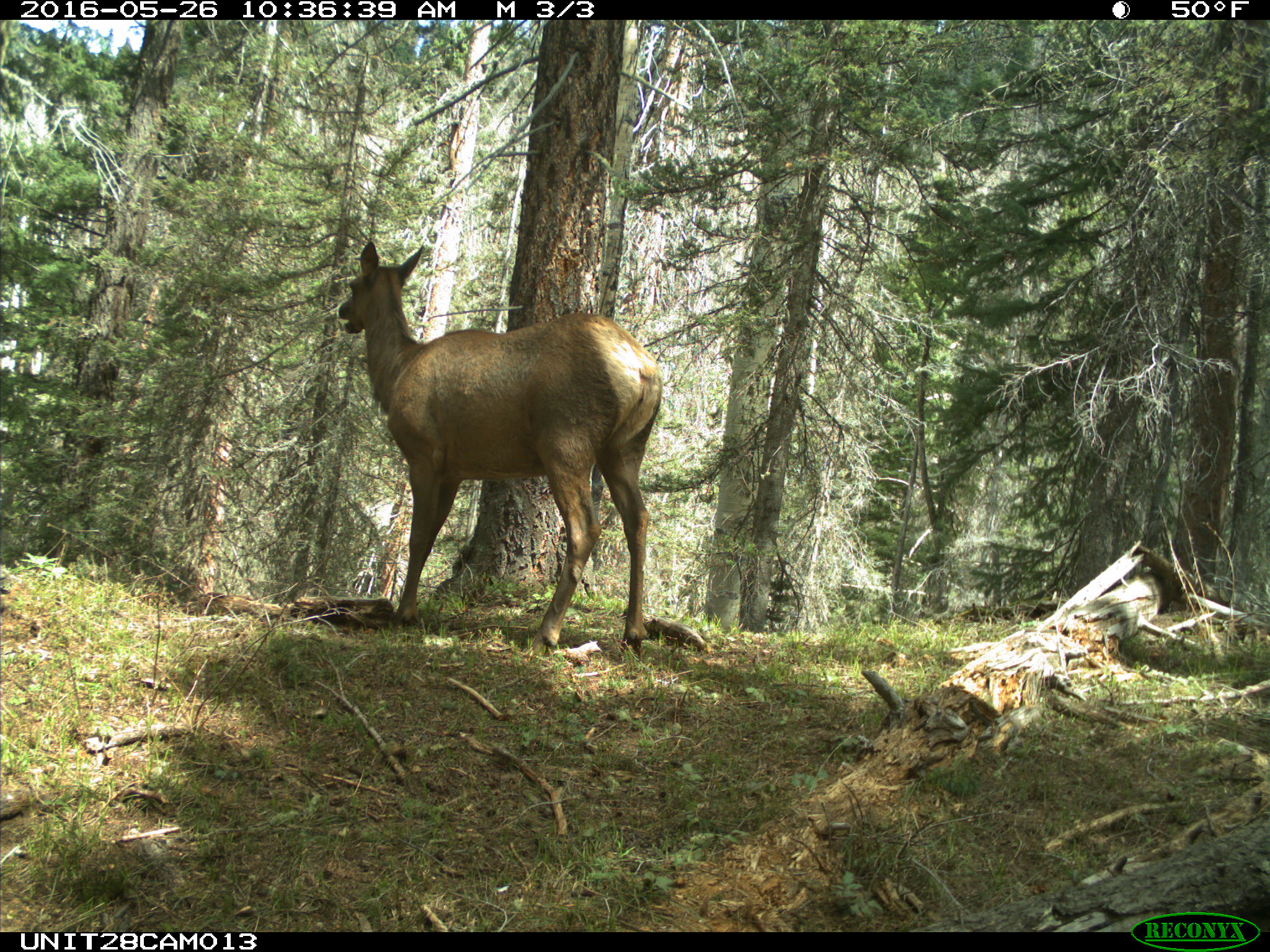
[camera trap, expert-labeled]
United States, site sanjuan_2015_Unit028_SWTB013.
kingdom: Animalia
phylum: Chordata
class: Mammalia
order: Artiodactyla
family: Cervidae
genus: Cervus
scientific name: Cervus elaphus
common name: red deer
Cervus elaphus (red deer).